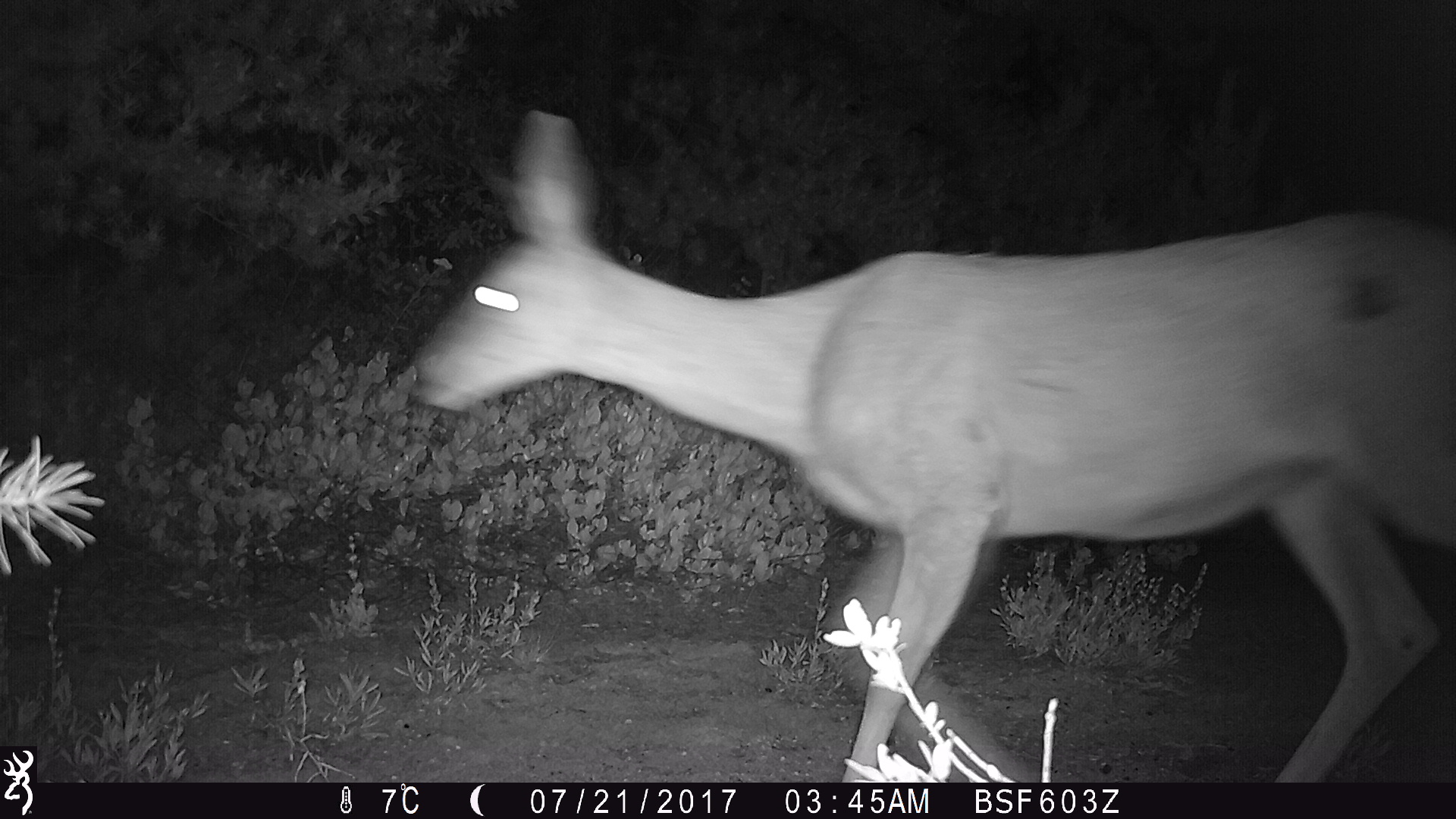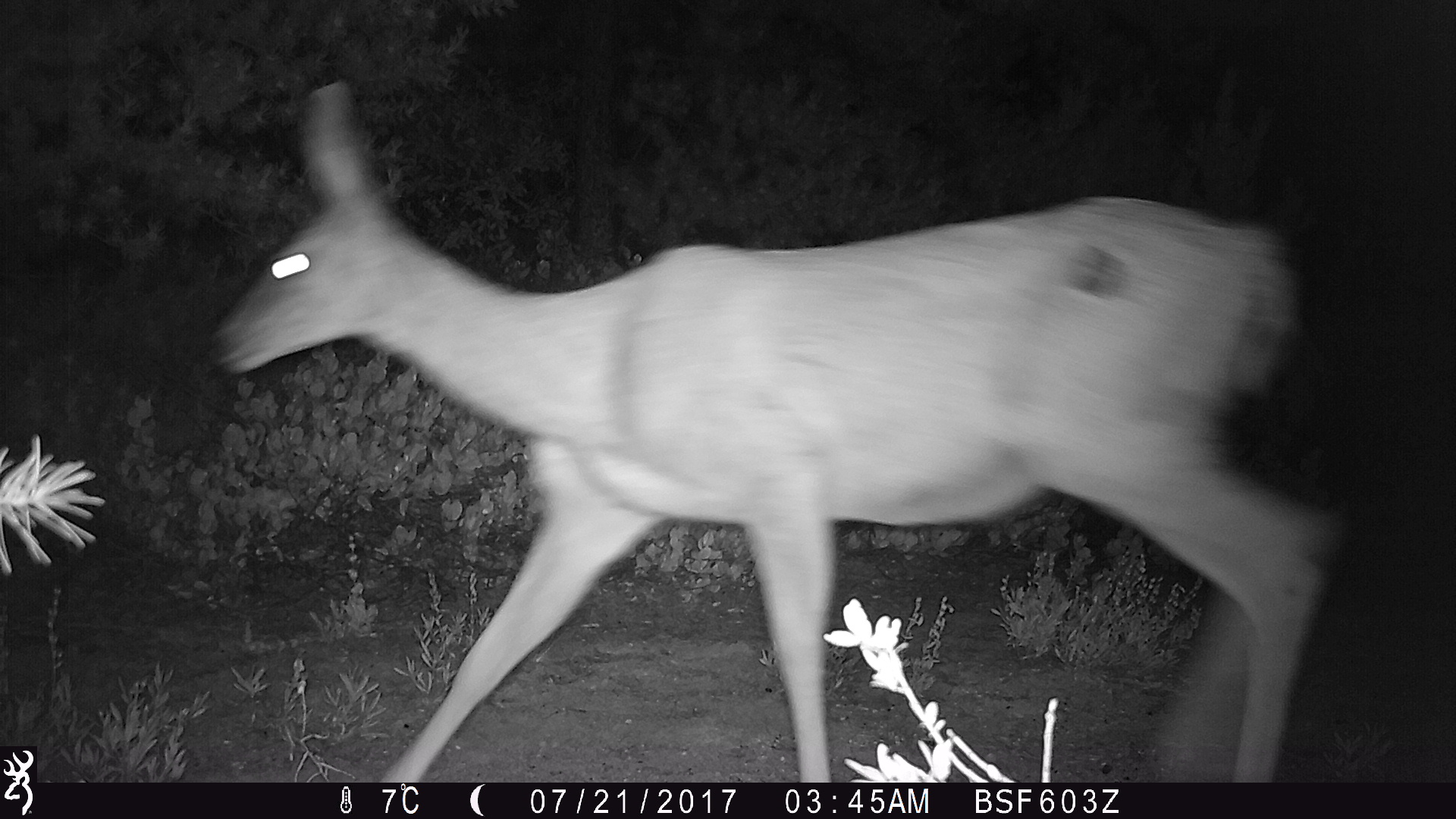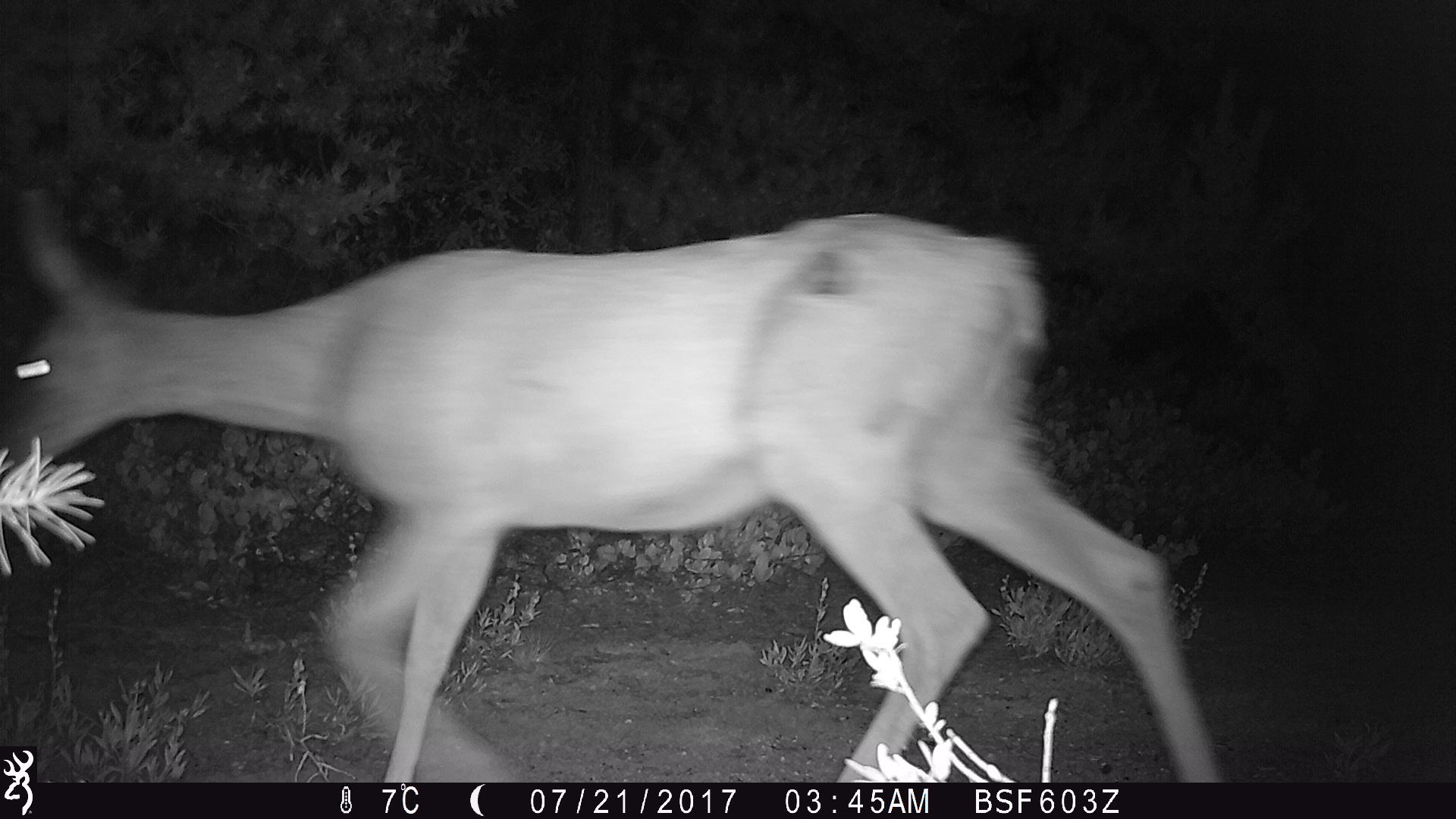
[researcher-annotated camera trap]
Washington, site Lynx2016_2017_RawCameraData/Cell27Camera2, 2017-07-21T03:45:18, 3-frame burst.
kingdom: Animalia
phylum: Chordata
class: Mammalia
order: Artiodactyla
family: Cervidae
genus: Odocoileus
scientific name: Odocoileus hemionus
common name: mule deer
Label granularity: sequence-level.